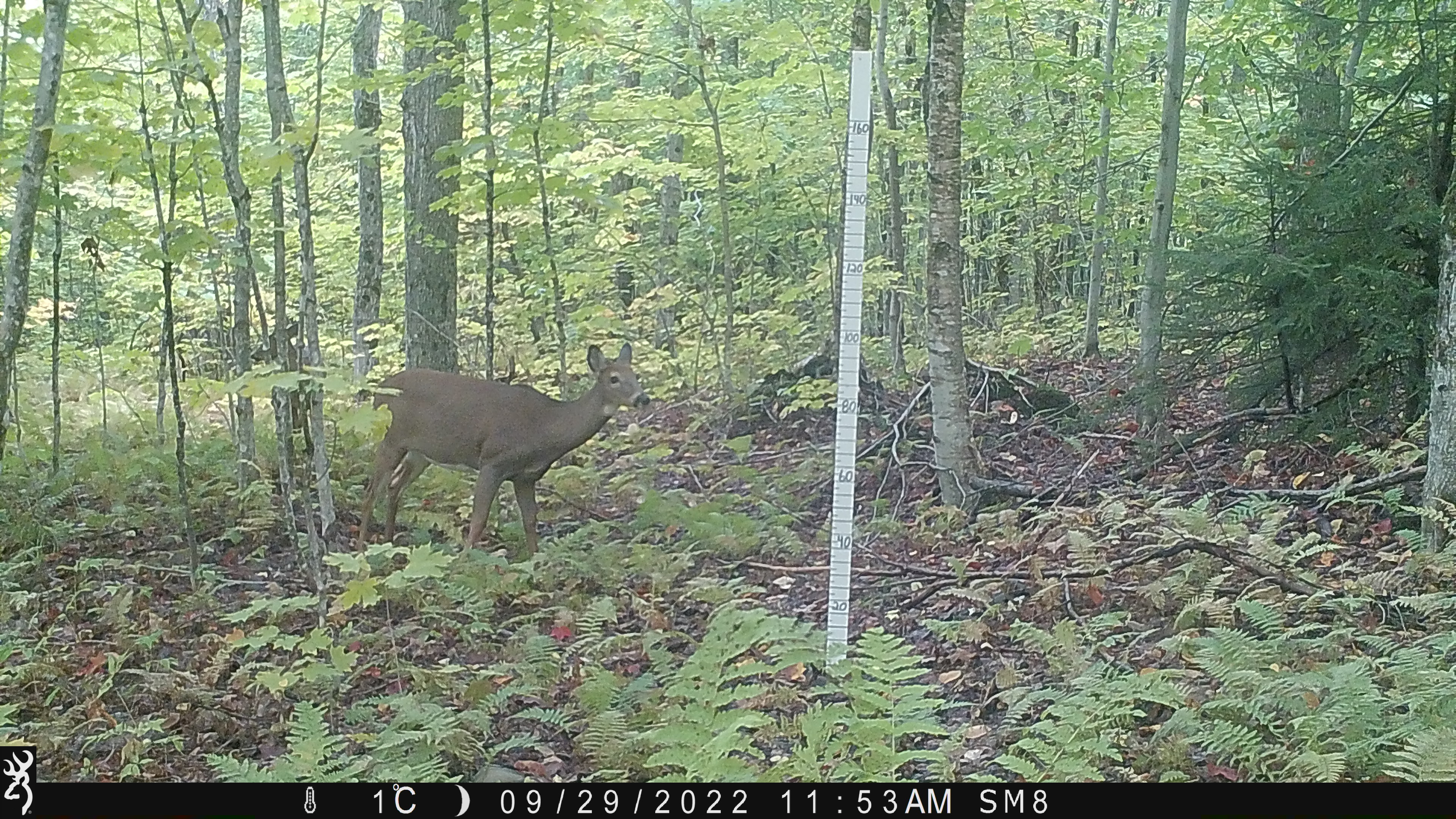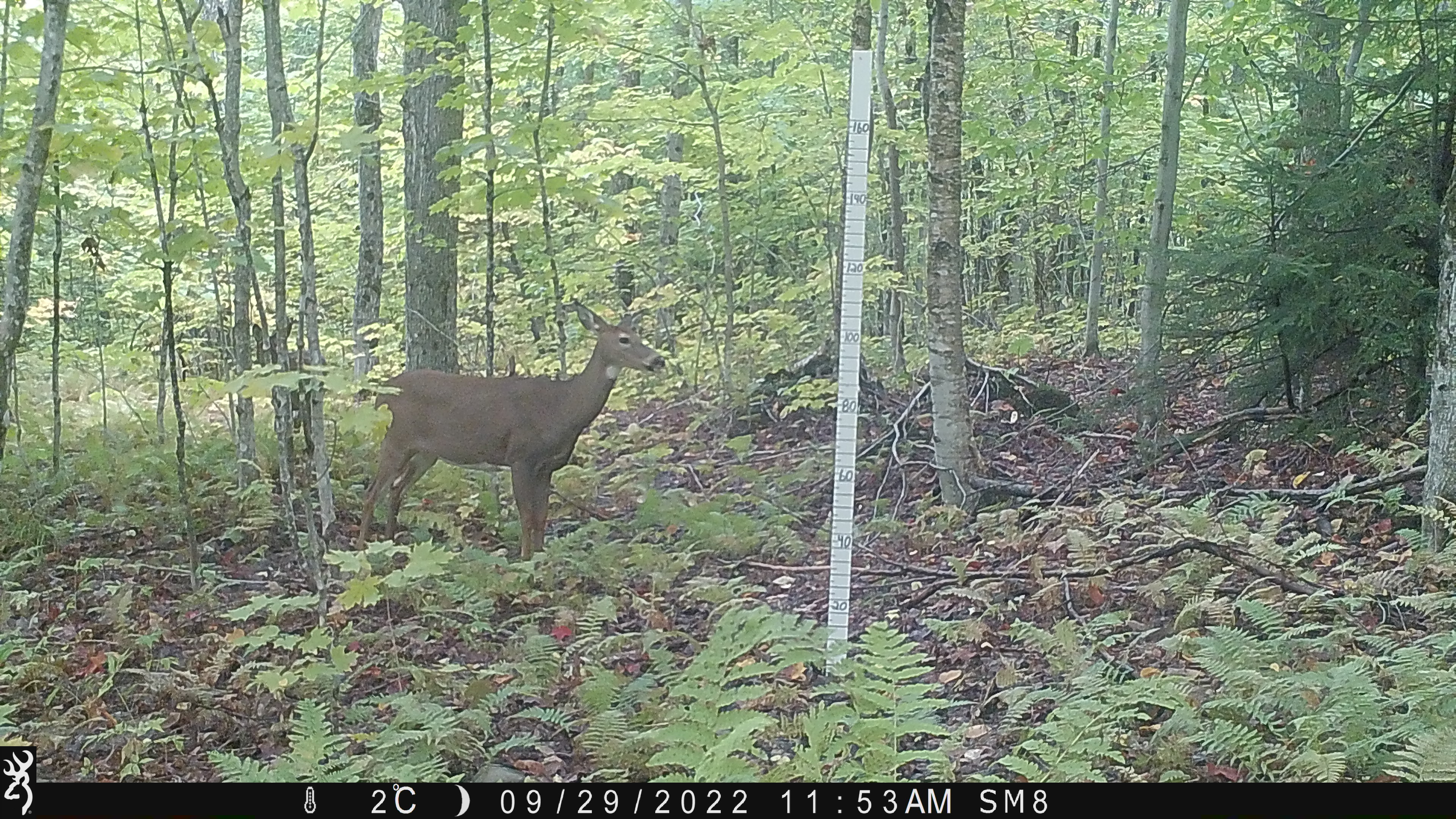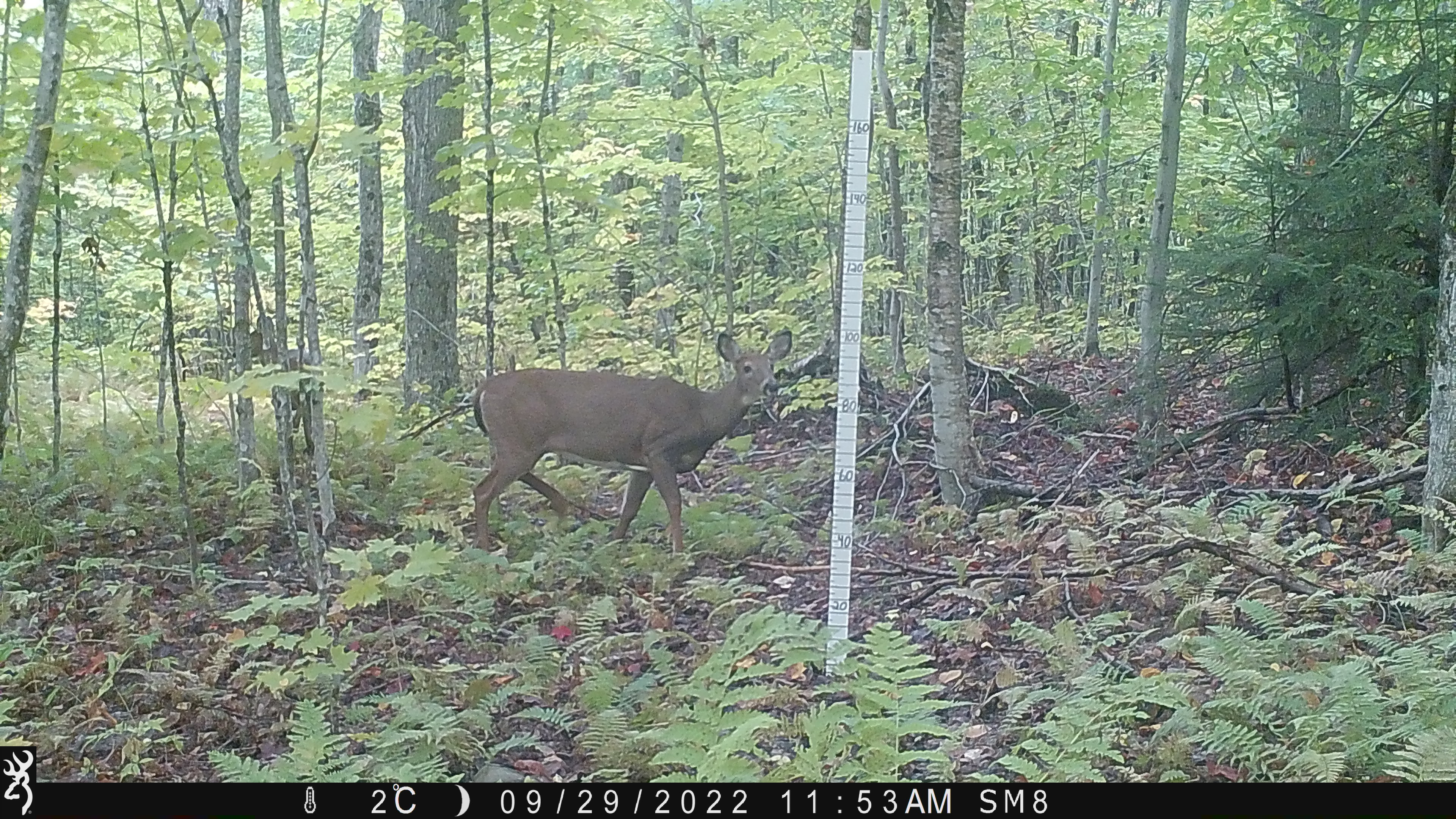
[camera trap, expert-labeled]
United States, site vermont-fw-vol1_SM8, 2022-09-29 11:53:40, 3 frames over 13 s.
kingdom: Animalia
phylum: Chordata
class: Mammalia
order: Artiodactyla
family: Cervidae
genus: Odocoileus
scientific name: Odocoileus virginianus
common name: white-tailed deer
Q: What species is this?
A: White-tailed deer (Odocoileus virginianus).